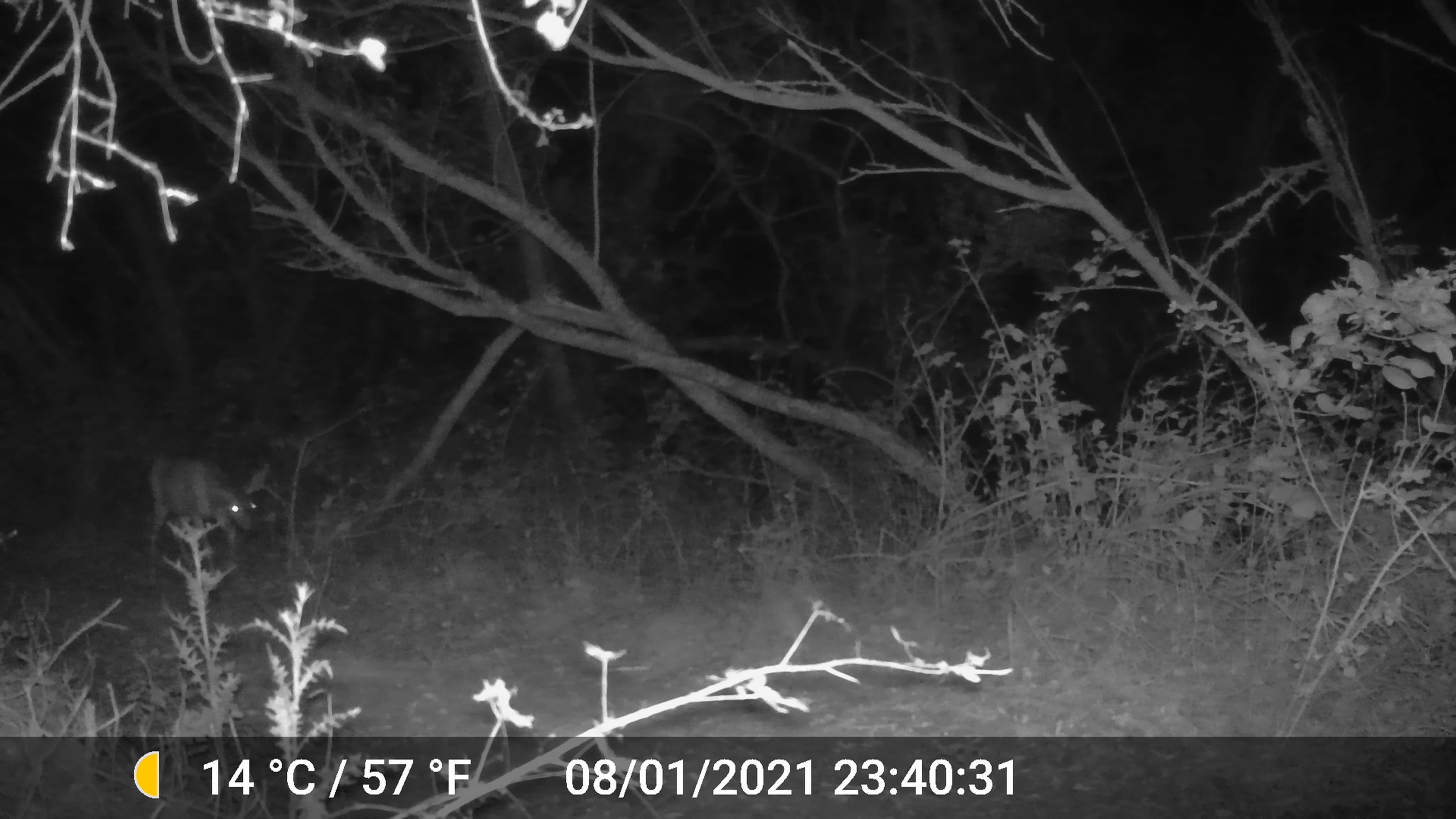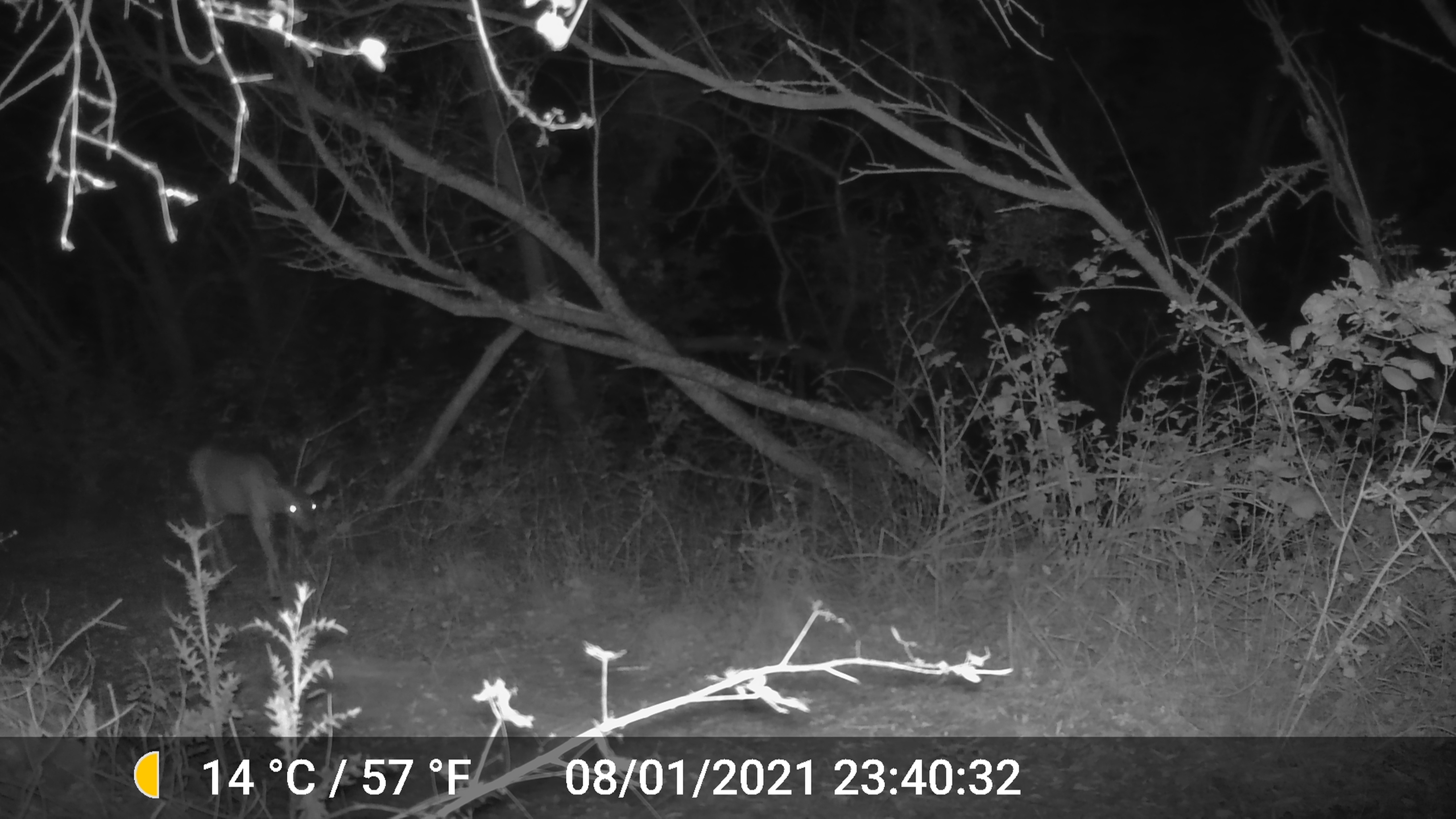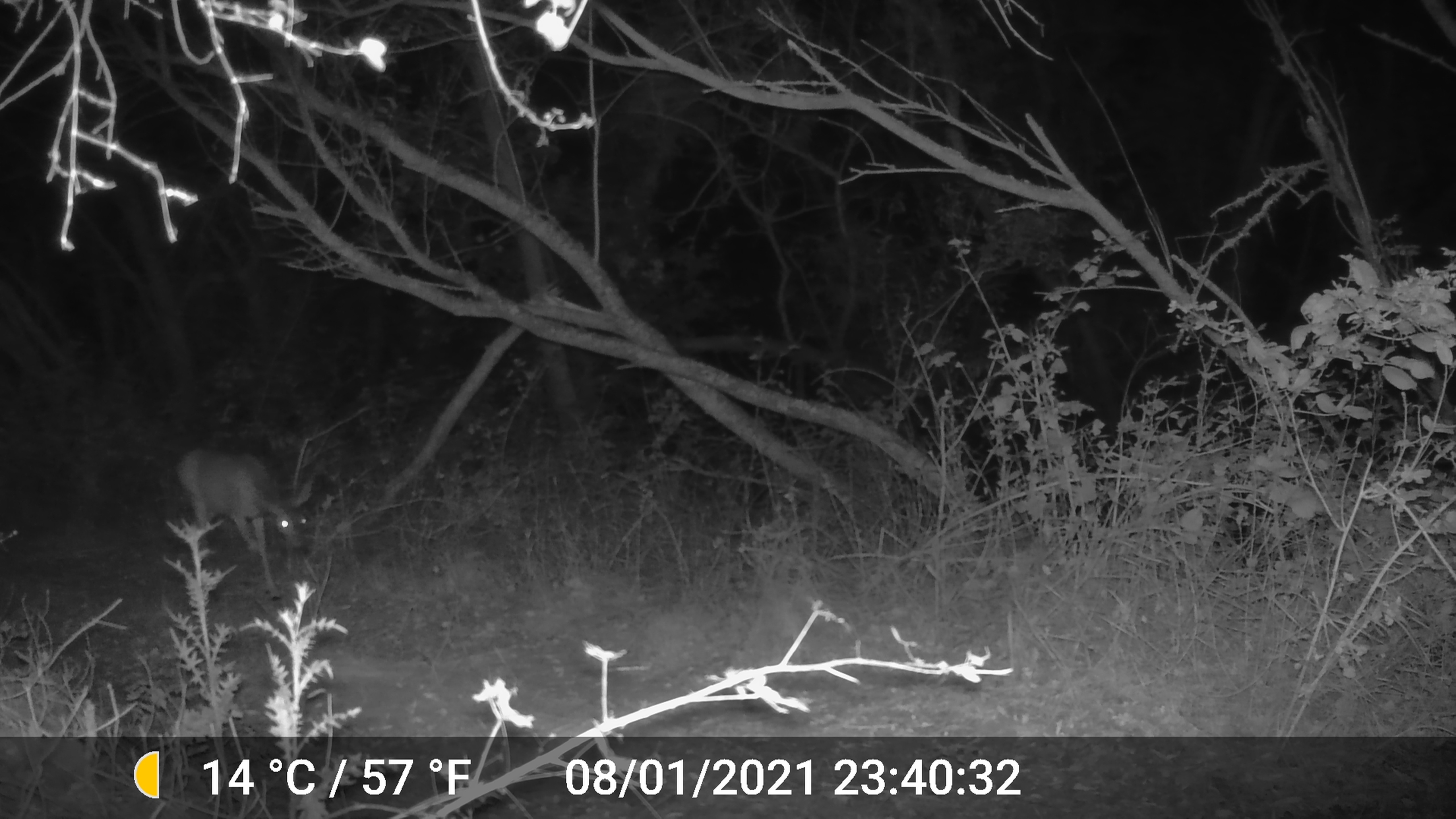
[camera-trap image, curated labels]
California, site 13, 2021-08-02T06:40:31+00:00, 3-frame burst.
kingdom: Animalia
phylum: Chordata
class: Mammalia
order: Artiodactyla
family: Cervidae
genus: Odocoileus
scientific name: Odocoileus hemionus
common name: mule deer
Mule deer (Odocoileus hemionus).